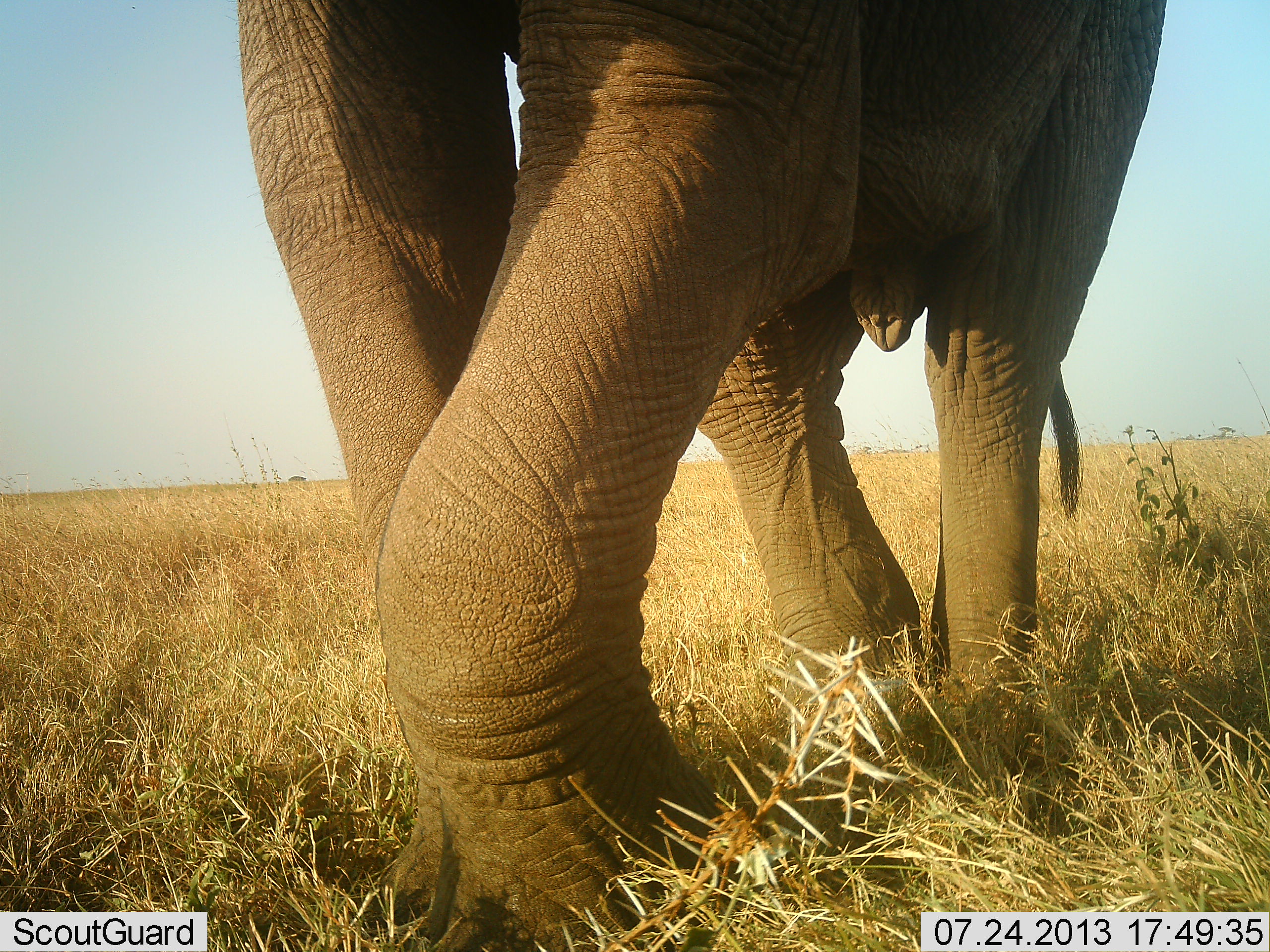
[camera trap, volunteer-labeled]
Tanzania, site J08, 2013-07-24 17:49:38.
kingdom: Animalia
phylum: Chordata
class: Mammalia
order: Proboscidea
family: Elephantidae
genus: Loxodonta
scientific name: Loxodonta africana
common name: african bush elephant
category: elephant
Elephant (african bush elephant) (Loxodonta africana), count 1. Behavior (volunteer vote fractions): standing 20%, resting 0%, moving 80%, interacting 0%. Young present (vote fraction): 0%. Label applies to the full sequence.